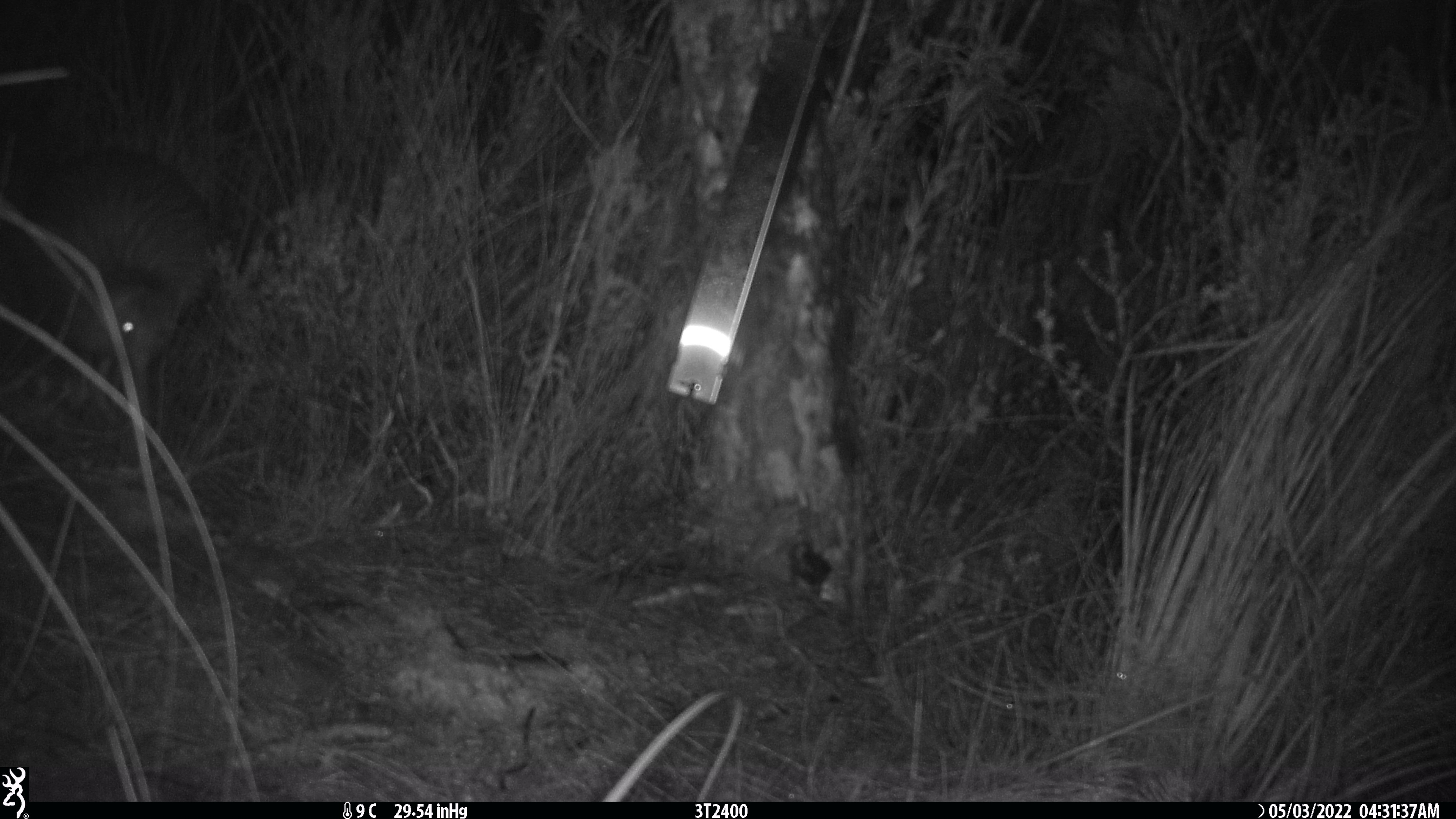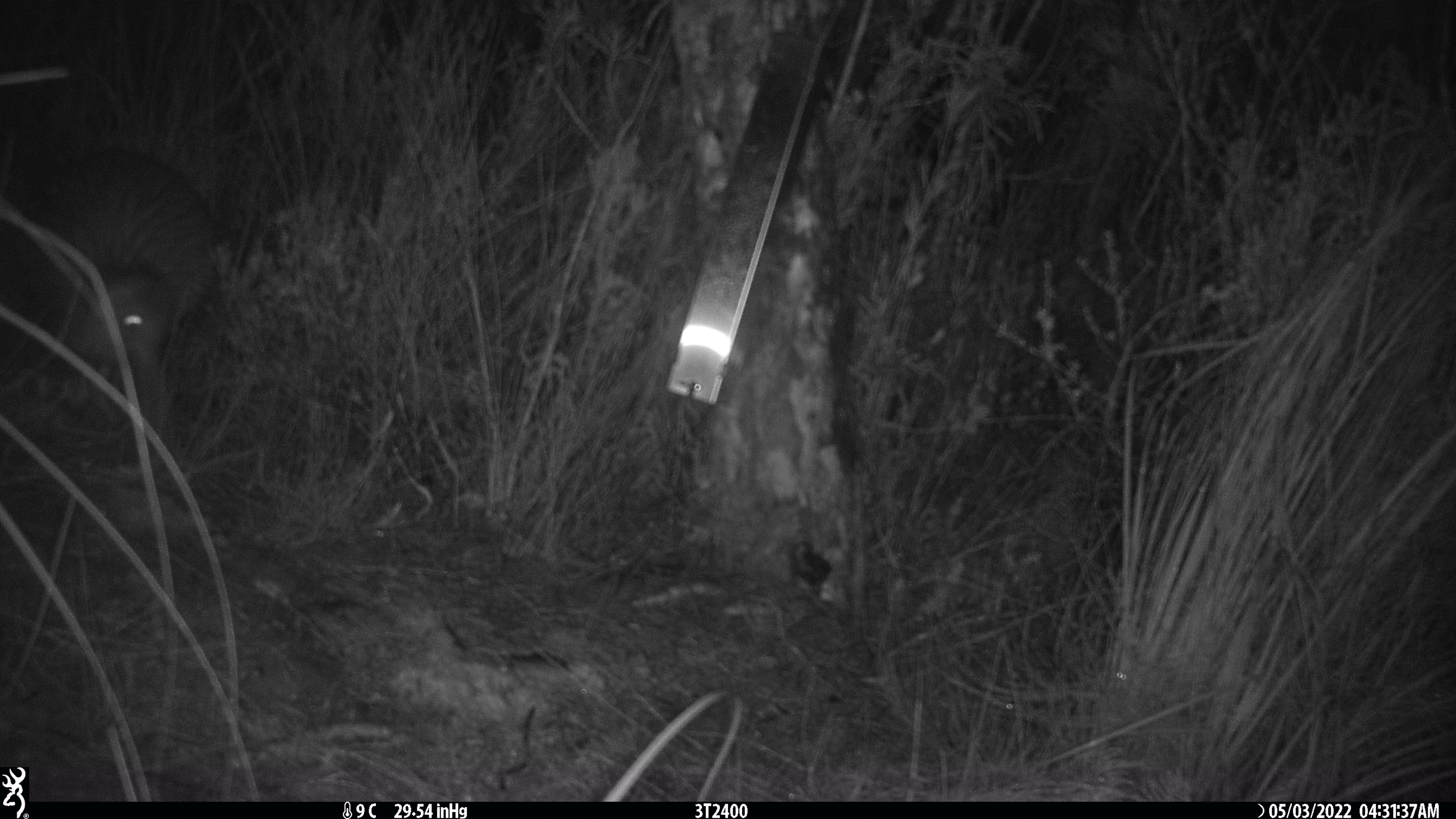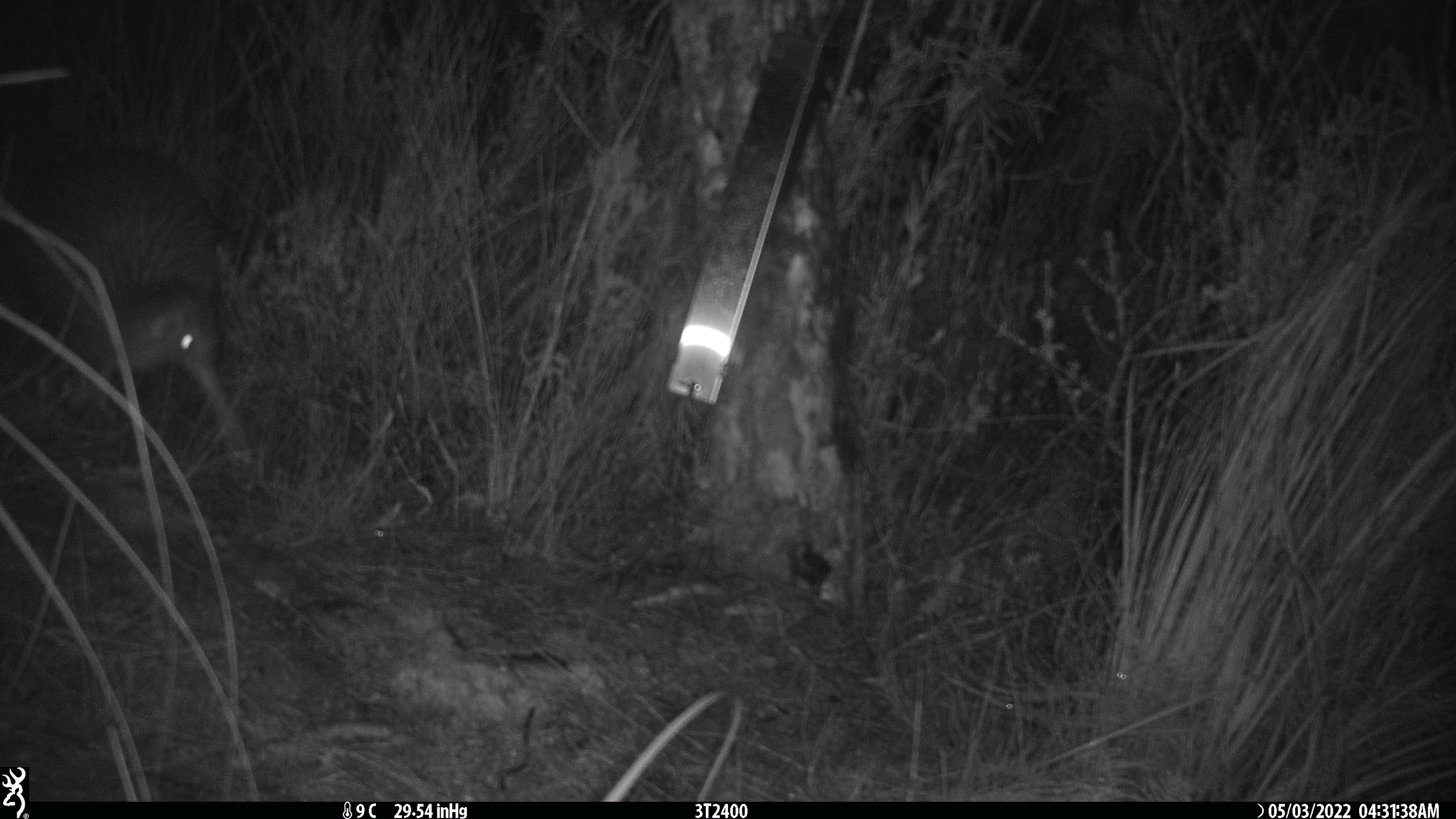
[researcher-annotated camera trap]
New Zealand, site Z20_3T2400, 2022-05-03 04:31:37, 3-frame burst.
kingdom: Animalia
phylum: Chordata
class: Aves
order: Apterygiformes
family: Apterygidae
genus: Apteryx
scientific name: Apteryx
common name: kiwi